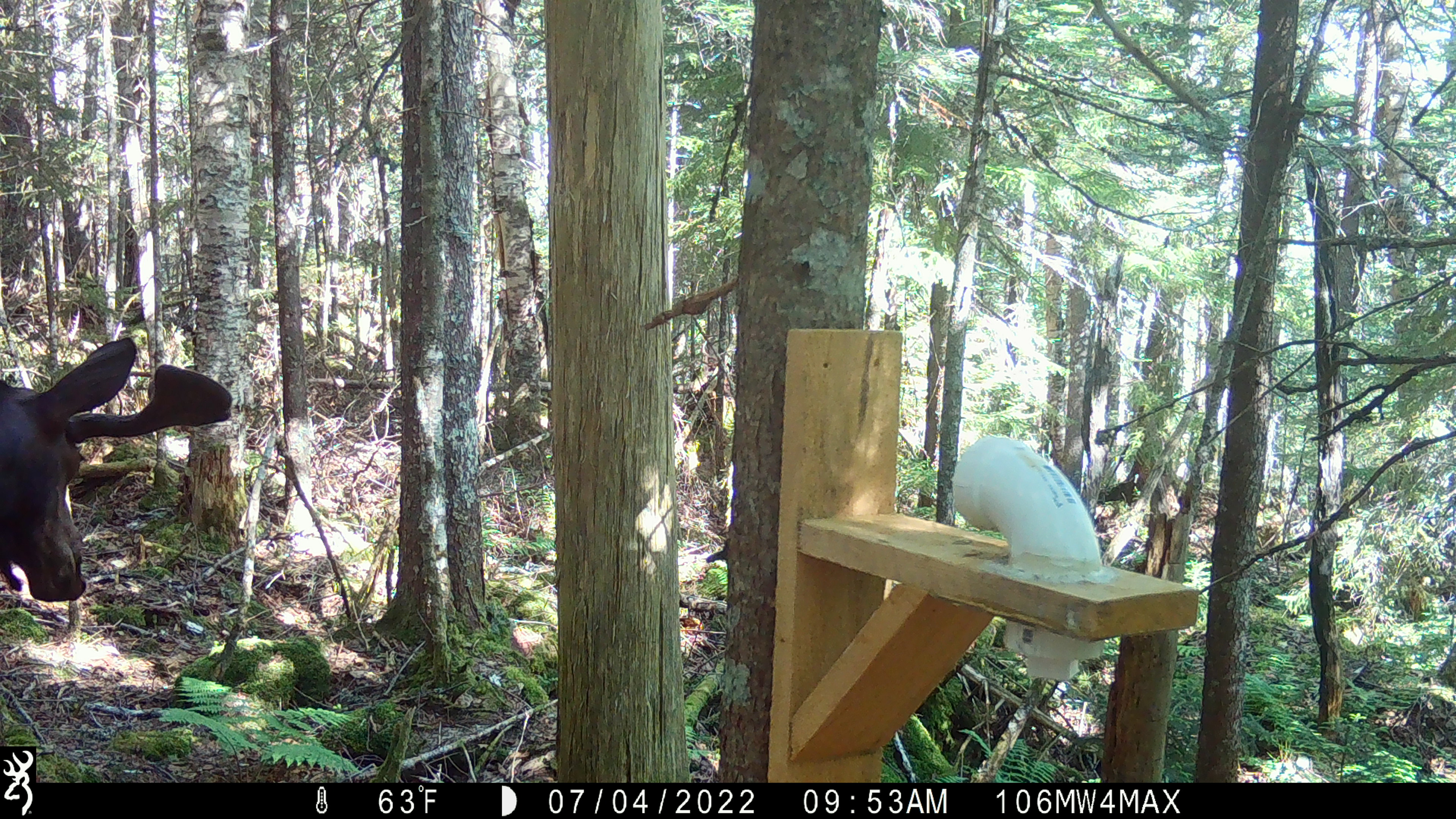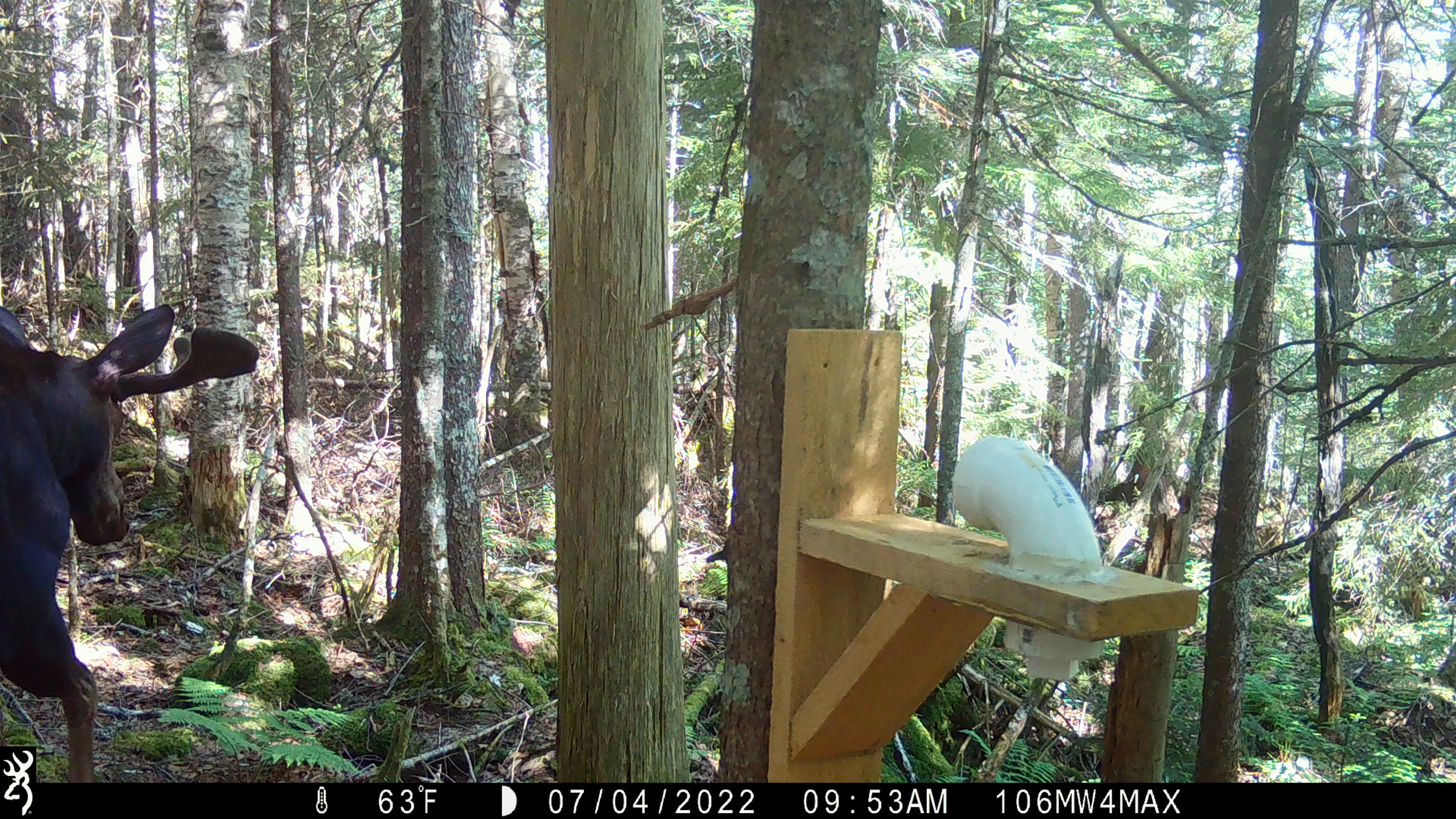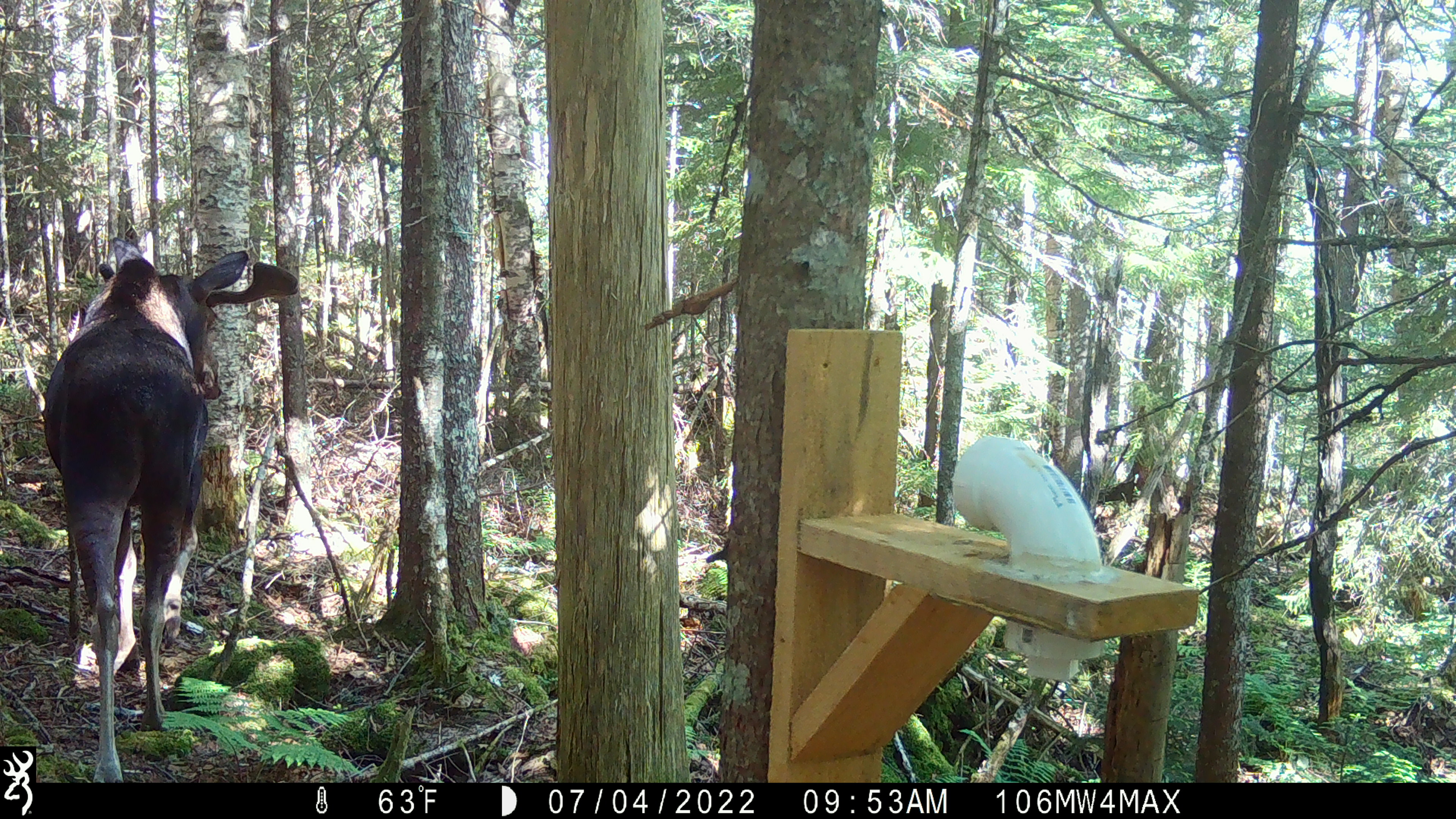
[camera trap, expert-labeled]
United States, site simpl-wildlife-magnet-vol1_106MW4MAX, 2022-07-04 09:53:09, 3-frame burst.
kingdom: Animalia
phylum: Chordata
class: Mammalia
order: Artiodactyla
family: Cervidae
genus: Alces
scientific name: Alces alces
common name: moose